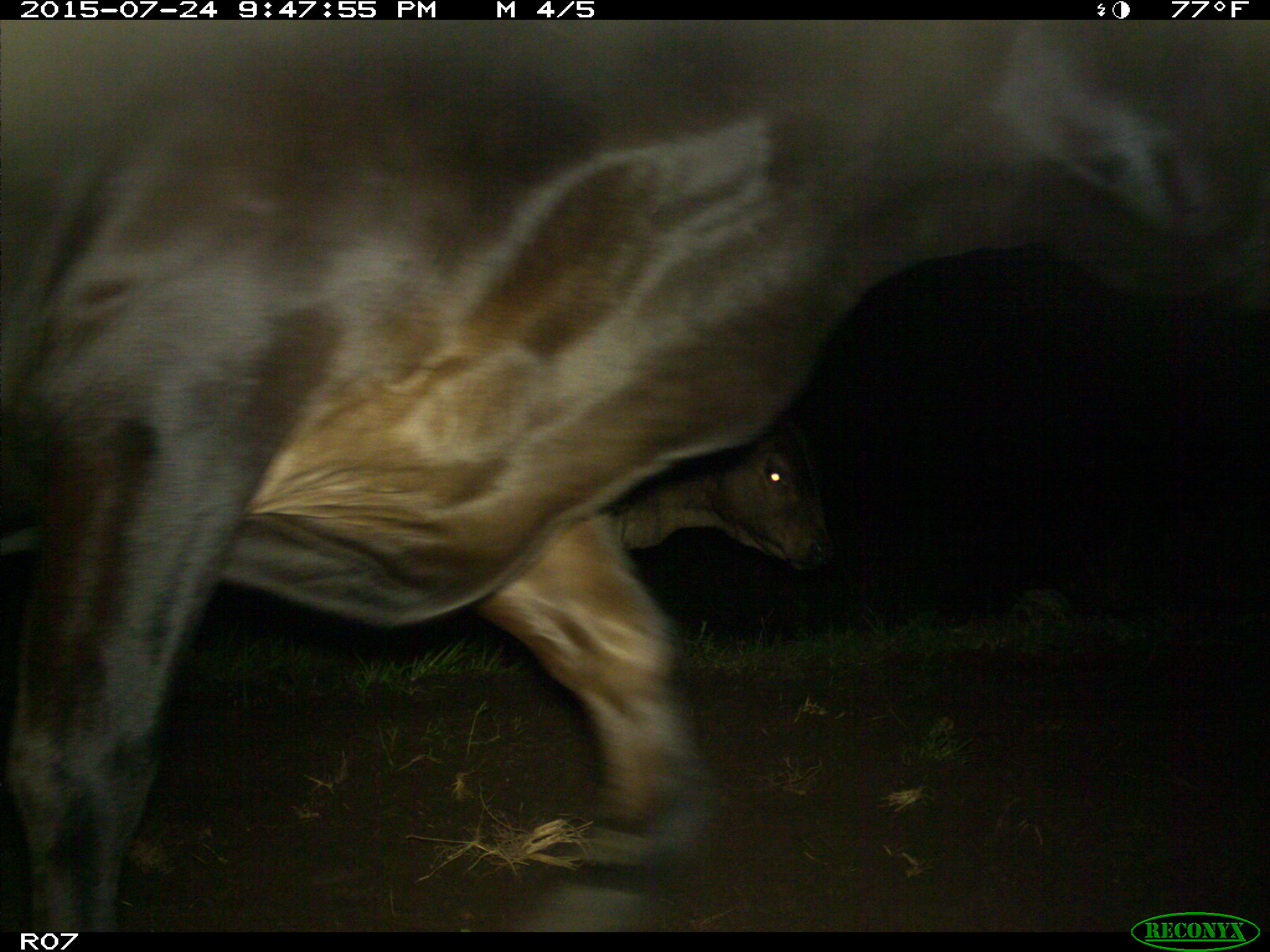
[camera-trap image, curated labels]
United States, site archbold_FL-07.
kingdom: Animalia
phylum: Chordata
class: Mammalia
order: Artiodactyla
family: Bovidae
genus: Bos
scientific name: Bos taurus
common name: domestic cow